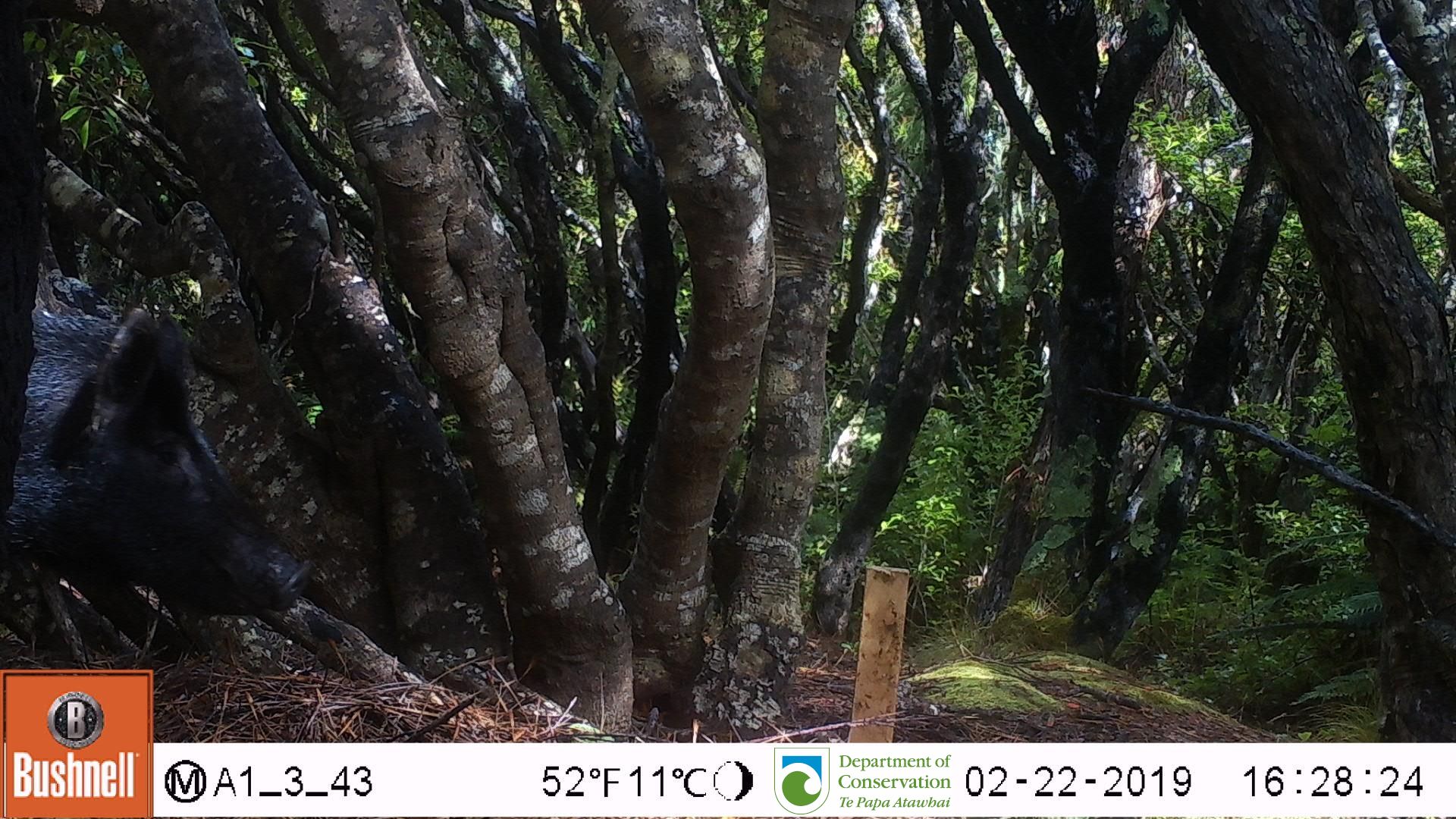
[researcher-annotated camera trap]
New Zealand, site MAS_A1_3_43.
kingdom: Animalia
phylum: Chordata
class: Mammalia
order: Artiodactyla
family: Suidae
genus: Sus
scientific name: Sus scrofa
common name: pig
Pig (Sus scrofa).